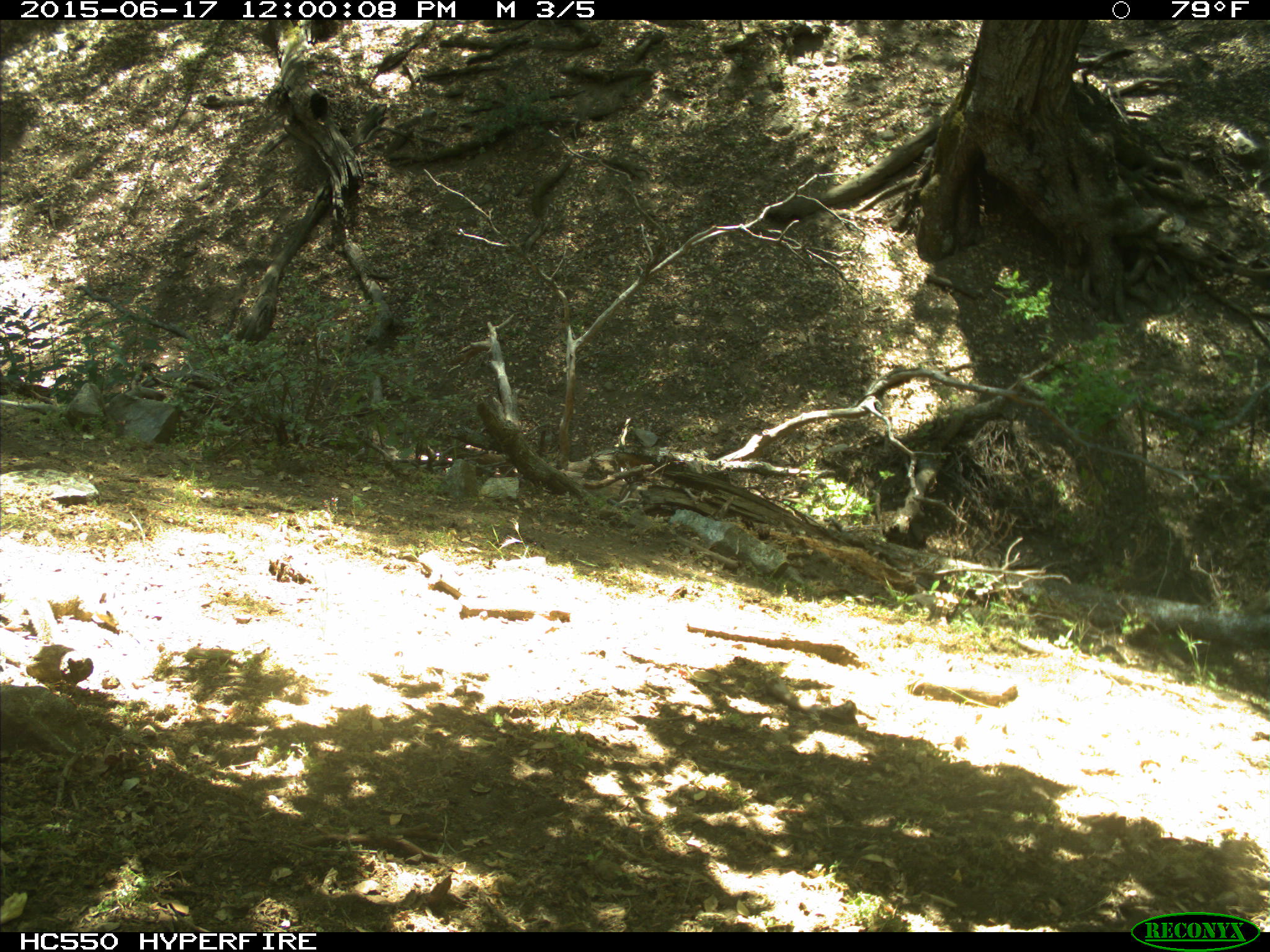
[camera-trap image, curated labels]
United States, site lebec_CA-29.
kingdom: Animalia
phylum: Chordata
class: Mammalia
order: Rodentia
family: Sciuridae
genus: Otospermophilus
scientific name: Otospermophilus beecheyi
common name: california ground squirrel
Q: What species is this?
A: Otospermophilus beecheyi (california ground squirrel).